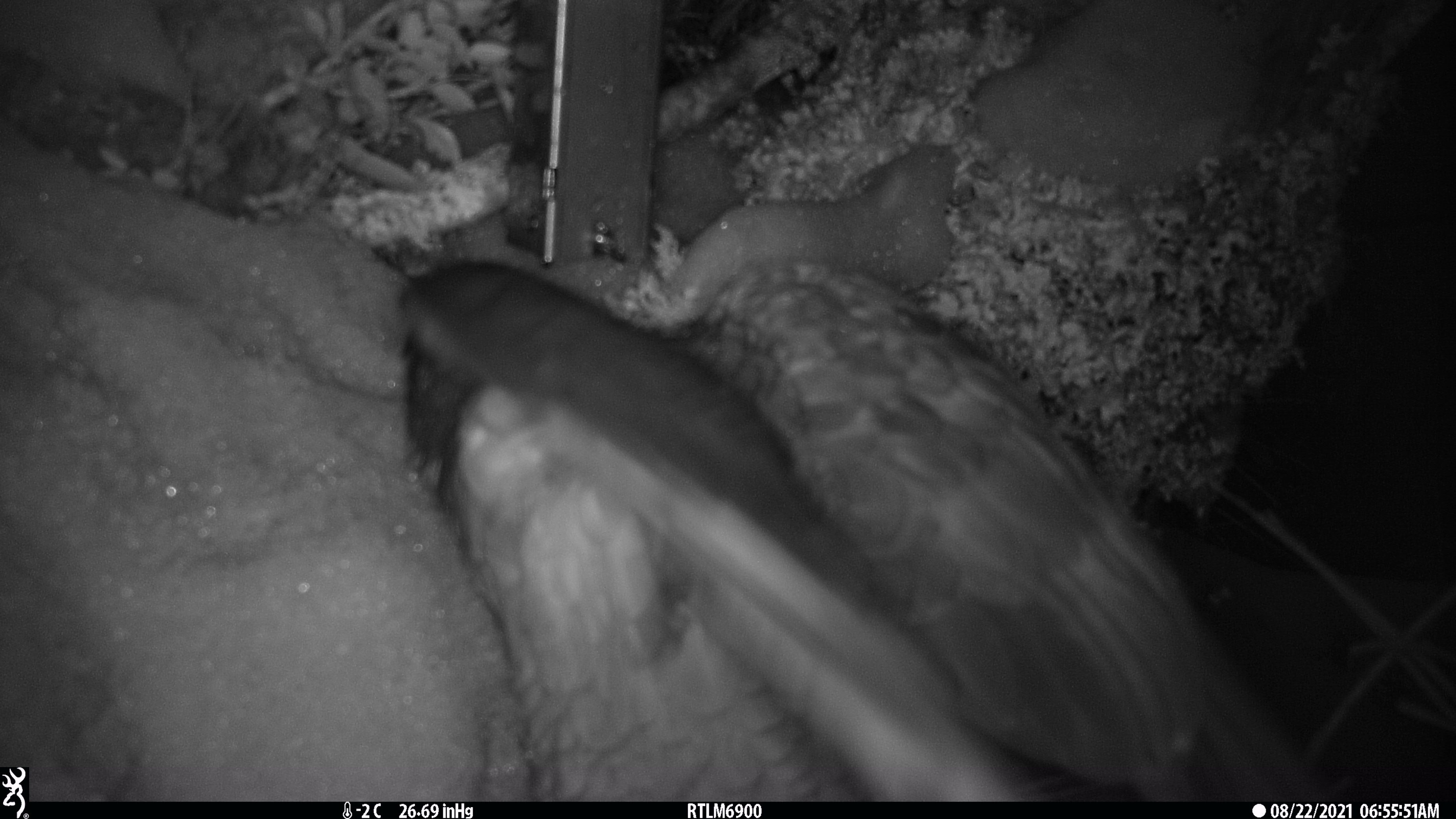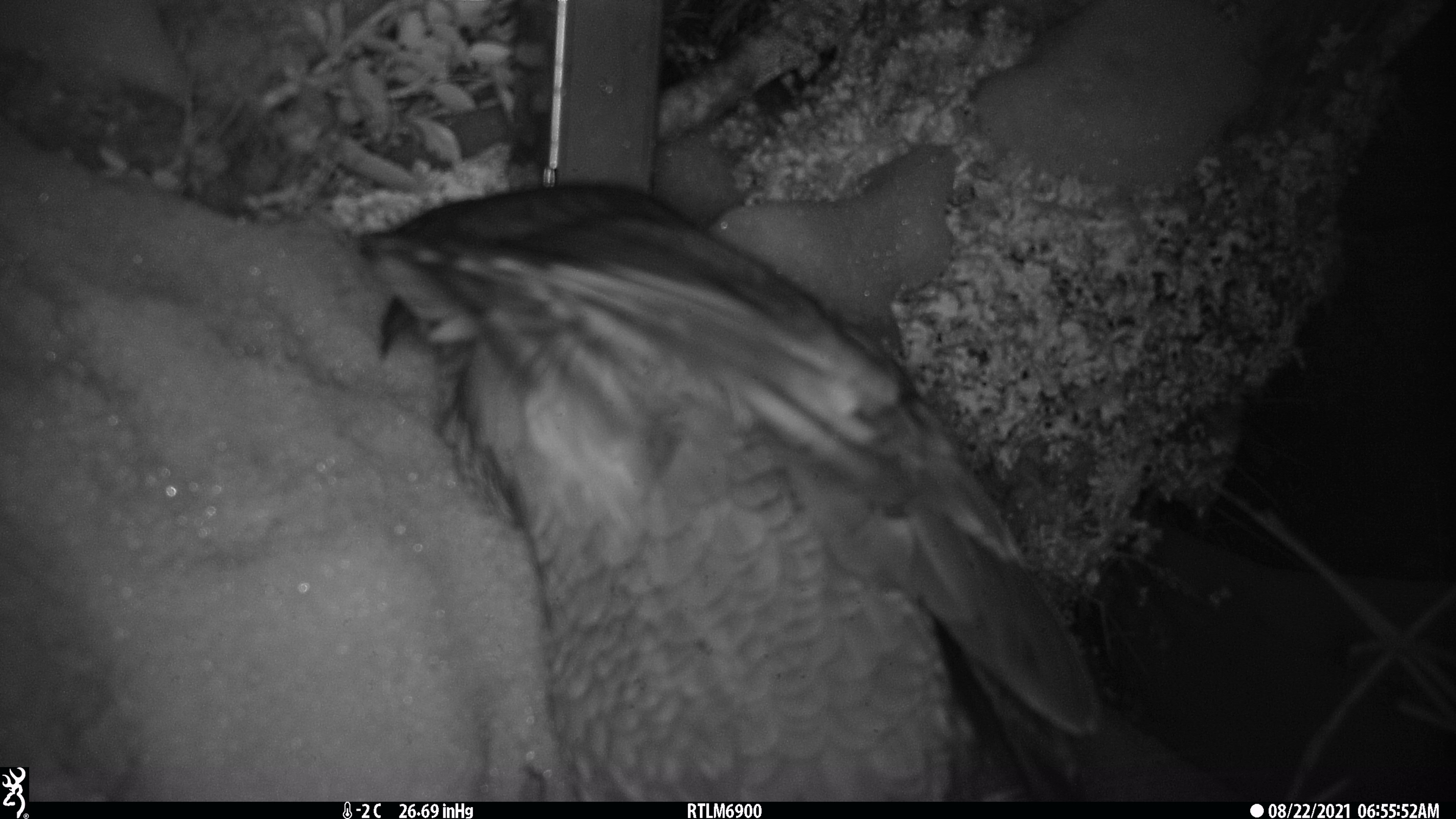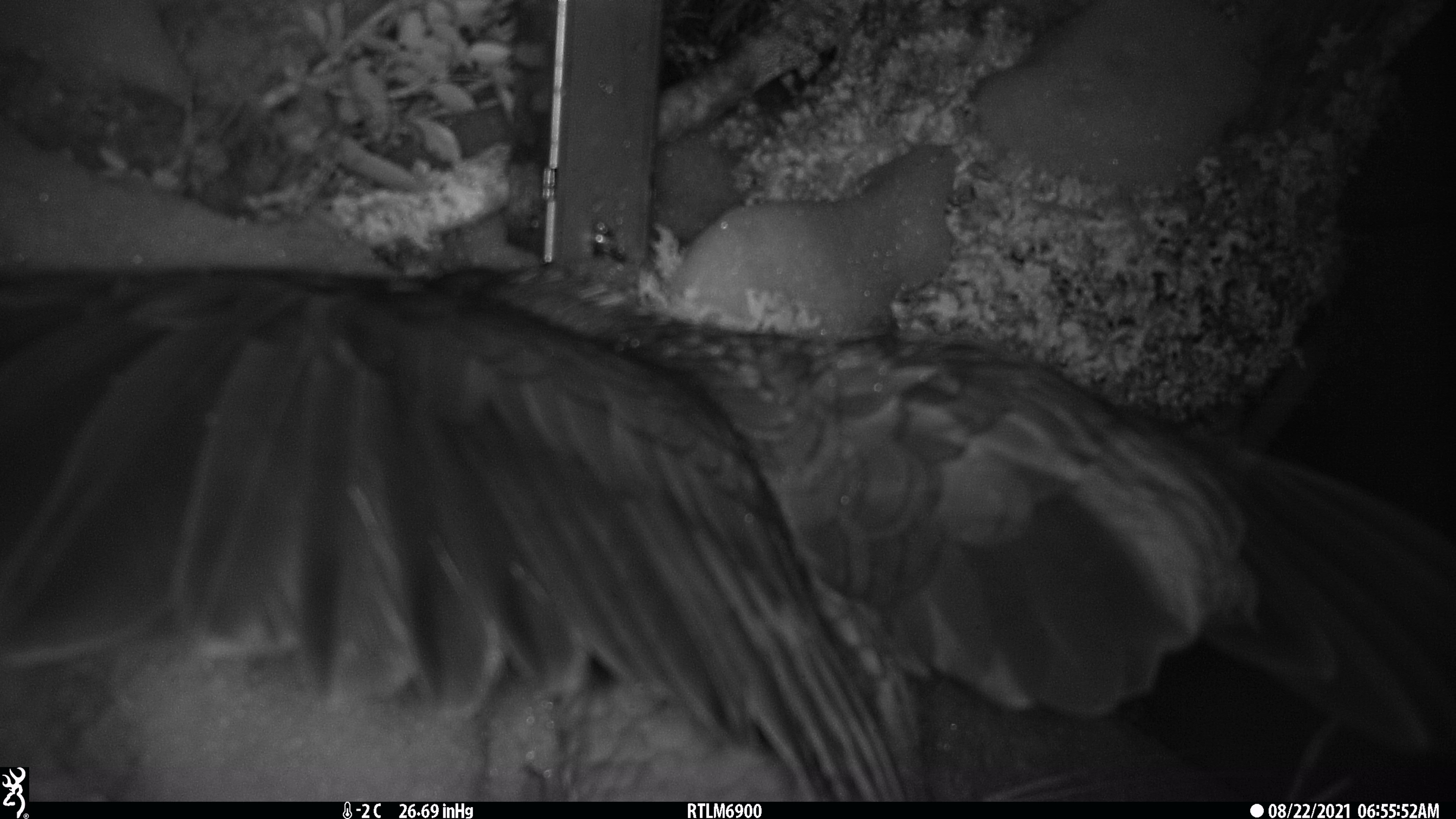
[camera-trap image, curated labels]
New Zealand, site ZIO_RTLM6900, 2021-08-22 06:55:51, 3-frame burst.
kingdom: Animalia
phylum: Chordata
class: Aves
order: Psittaciformes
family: Strigopidae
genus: Nestor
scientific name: Nestor notabilis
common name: kea